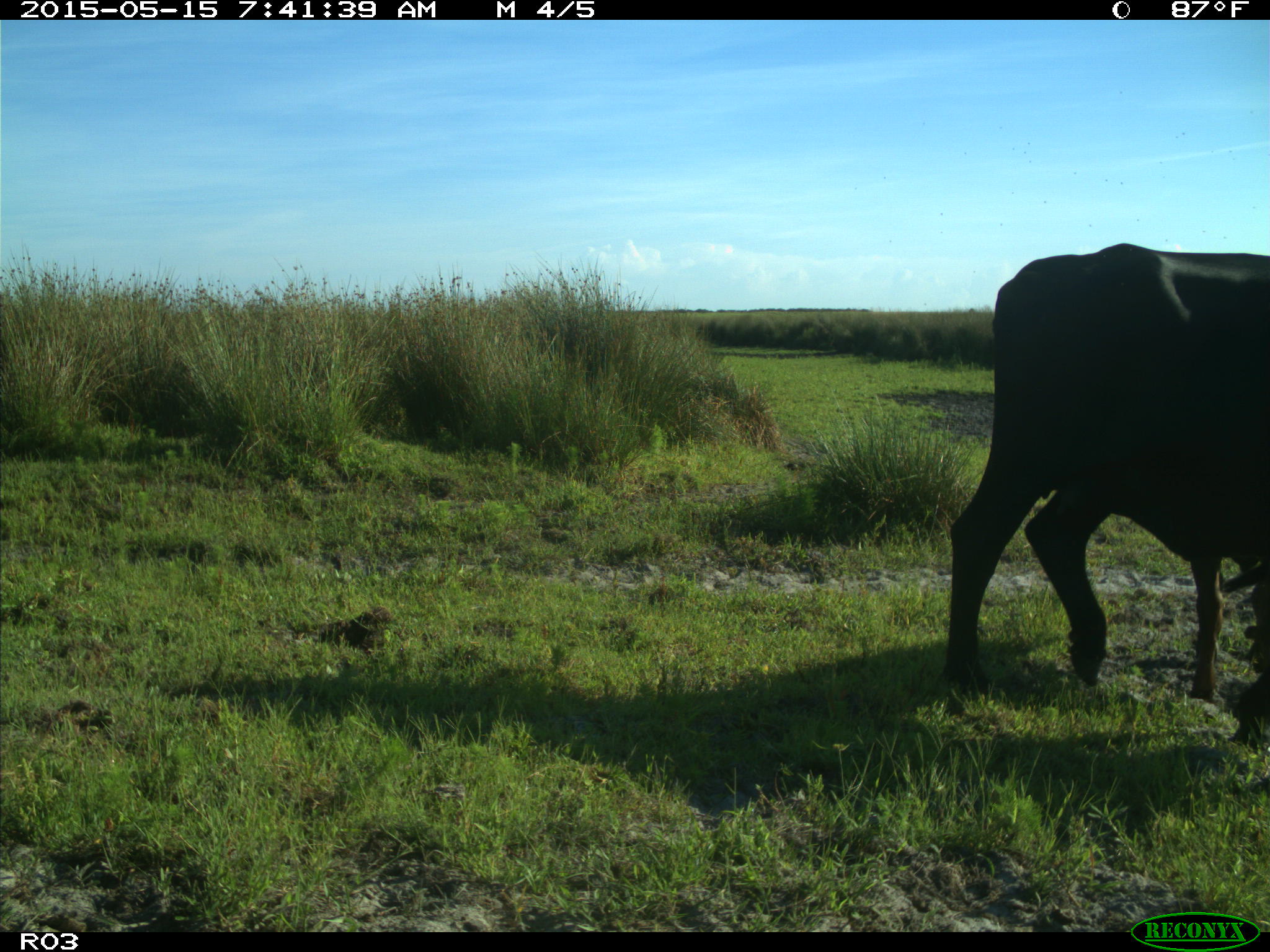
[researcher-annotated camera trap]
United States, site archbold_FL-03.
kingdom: Animalia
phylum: Chordata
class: Mammalia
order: Artiodactyla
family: Bovidae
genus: Bos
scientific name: Bos taurus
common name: domestic cow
Bos taurus (domestic cow).